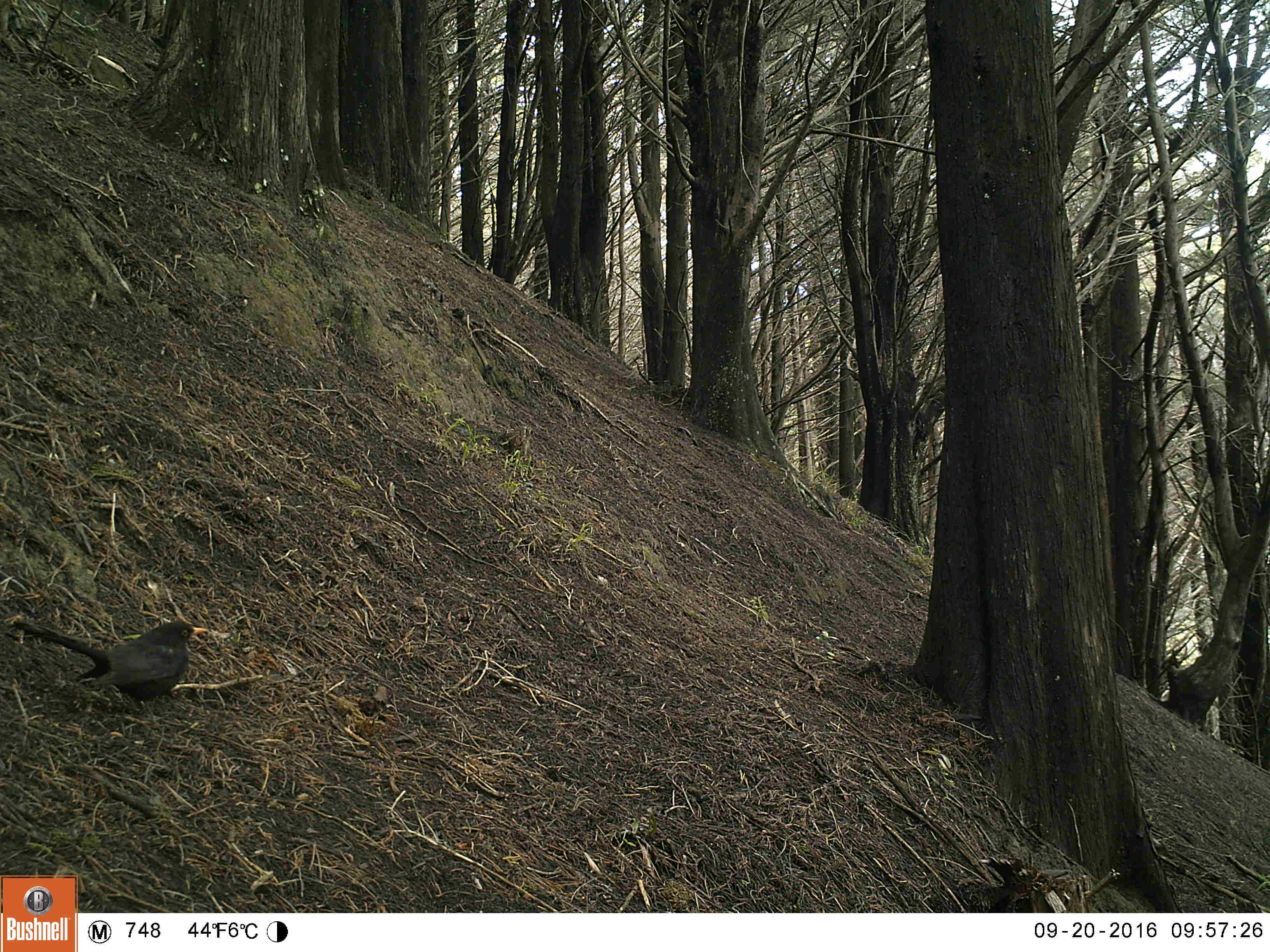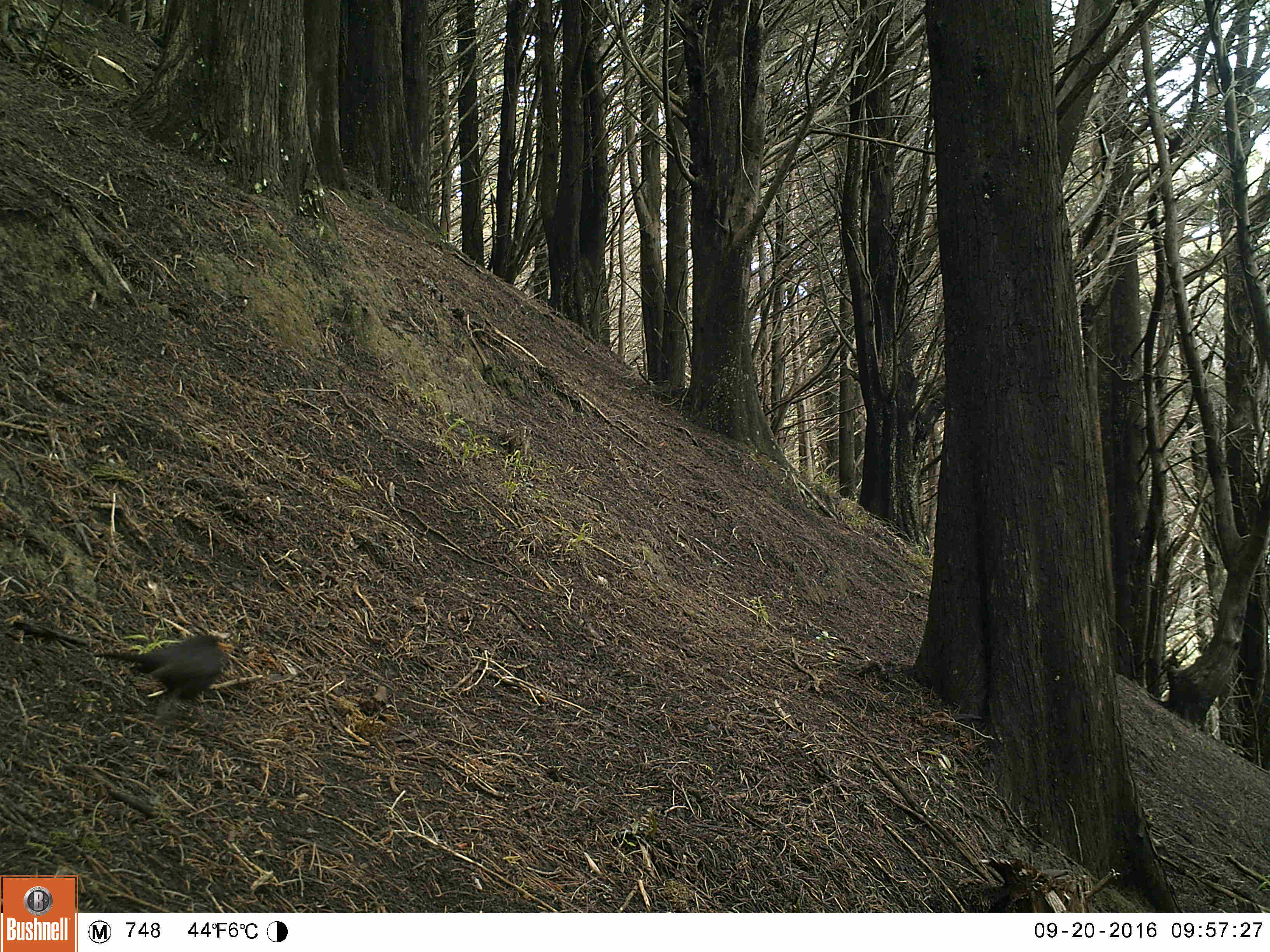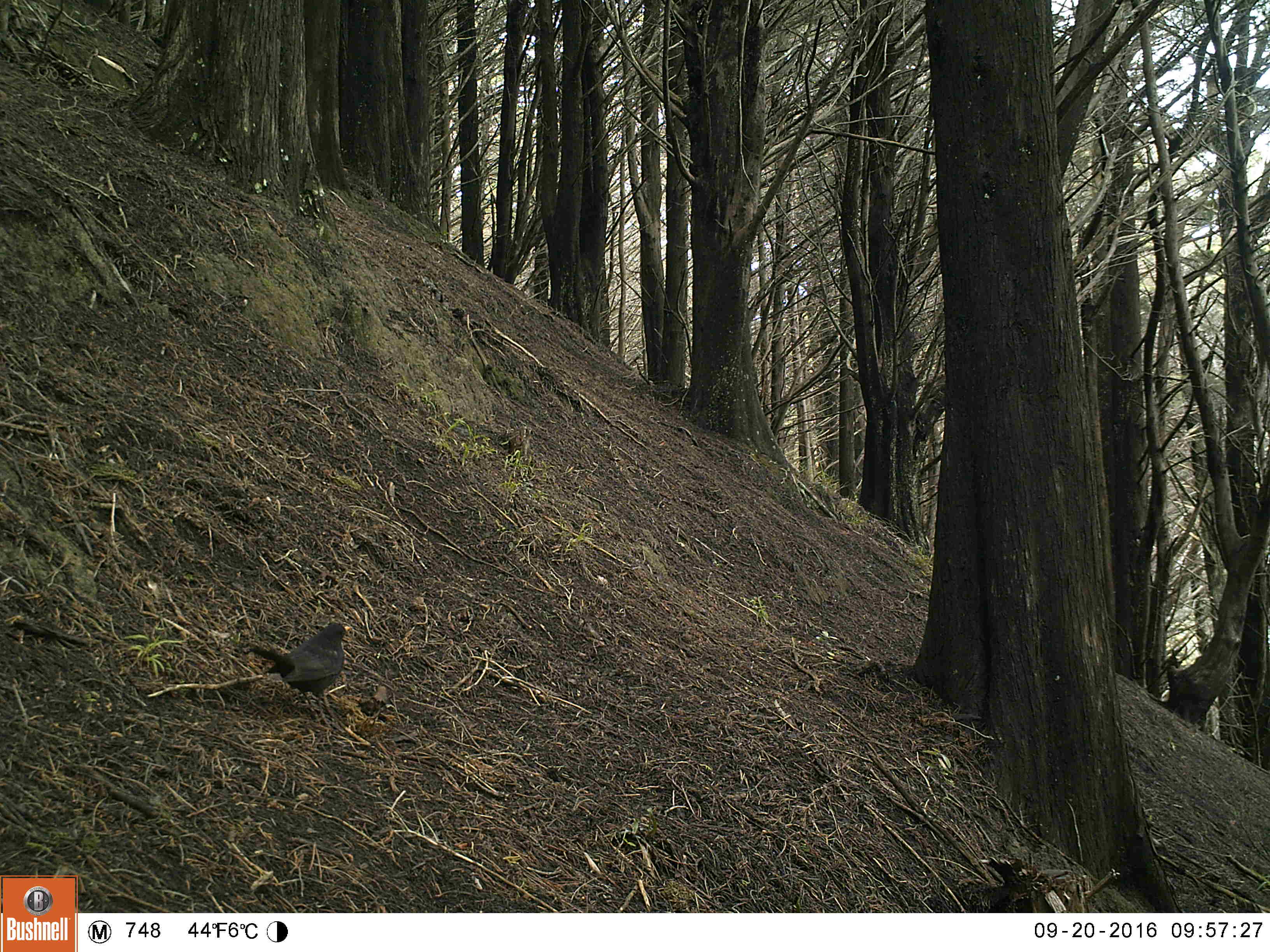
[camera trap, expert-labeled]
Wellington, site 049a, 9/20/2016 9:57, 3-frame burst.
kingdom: Animalia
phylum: Chordata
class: Aves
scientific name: Aves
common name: bird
Bird (Aves).